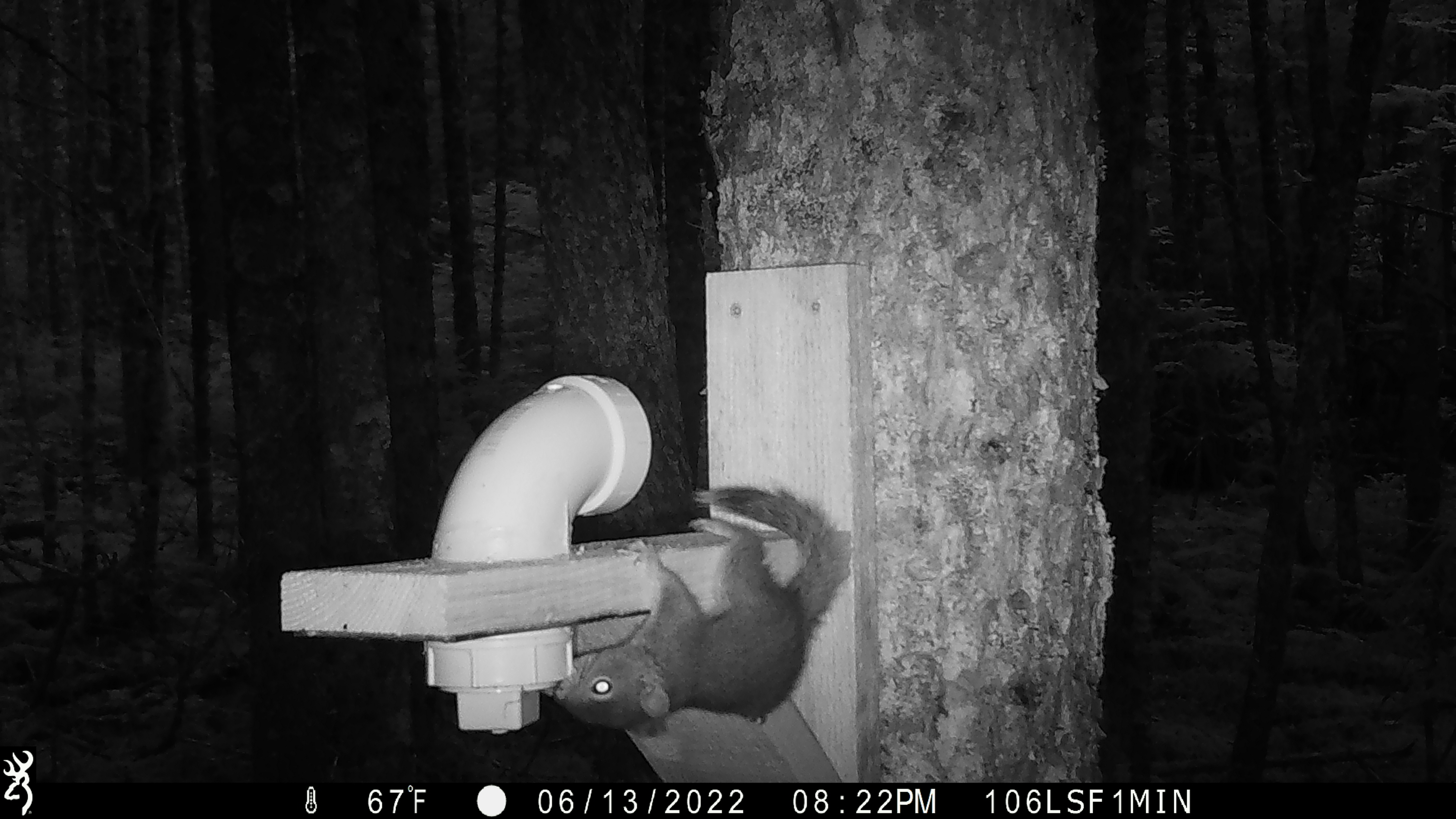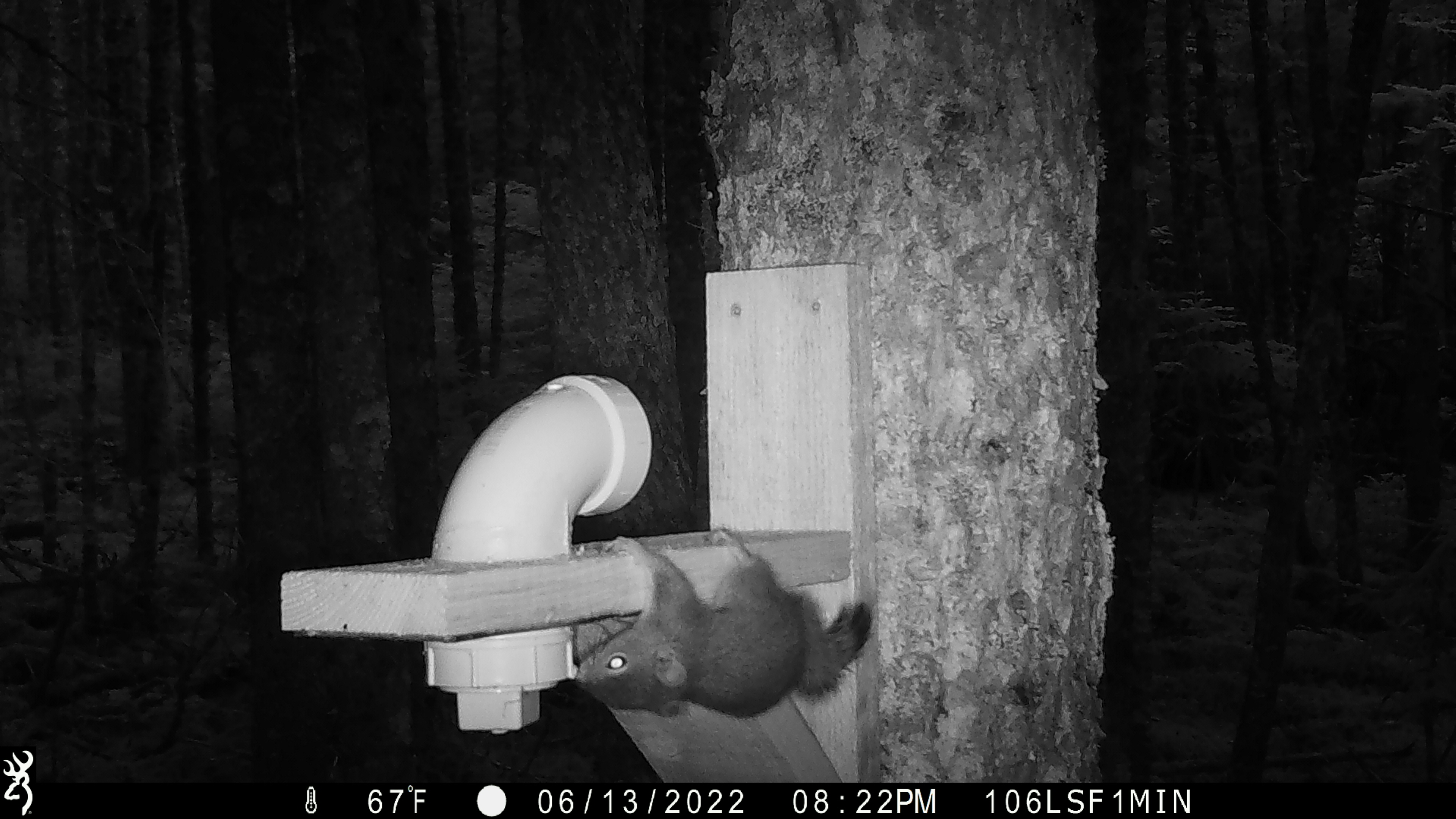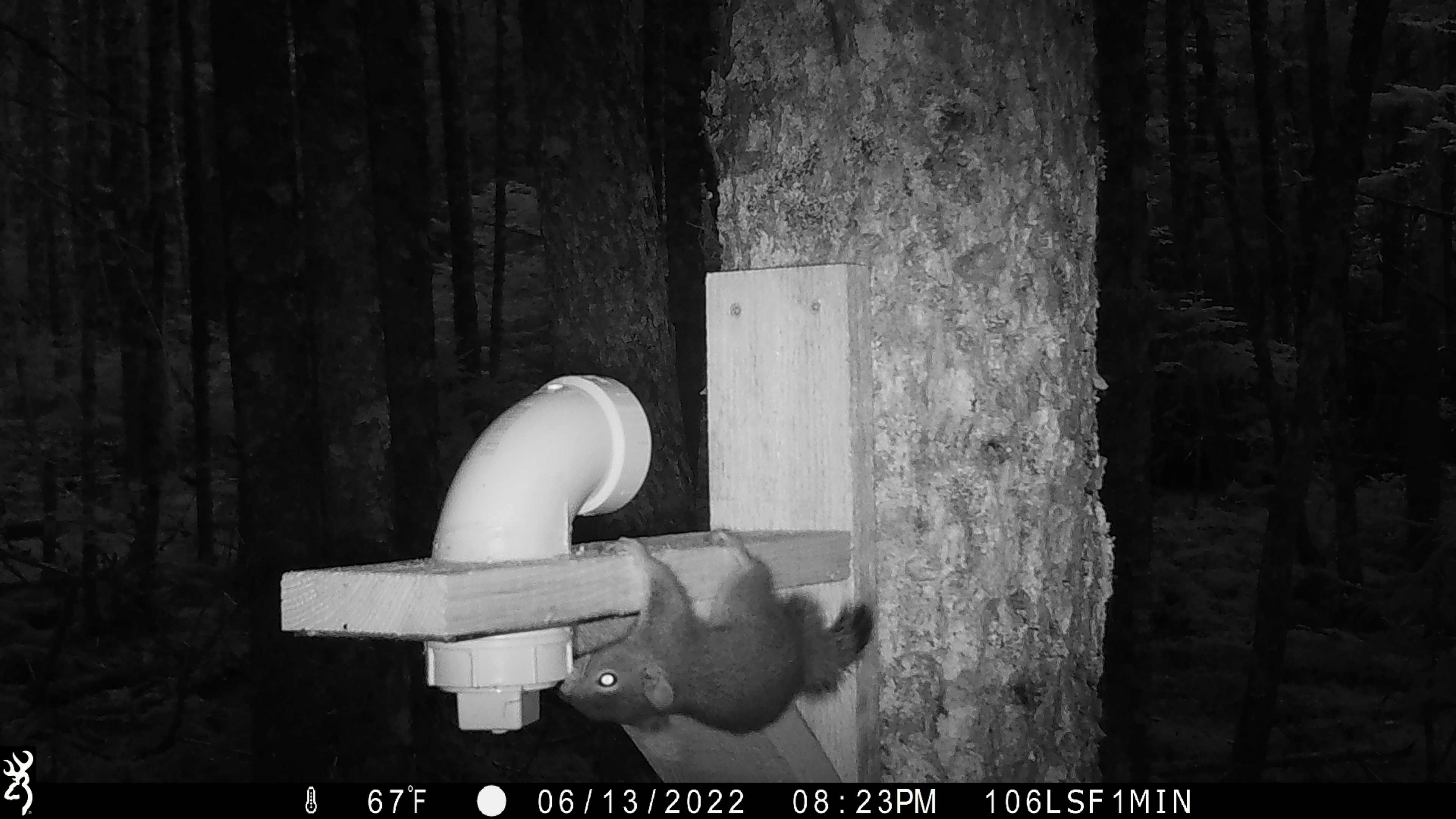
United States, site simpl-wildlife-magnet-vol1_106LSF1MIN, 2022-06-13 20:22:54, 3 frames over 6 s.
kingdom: Animalia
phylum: Chordata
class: Mammalia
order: Rodentia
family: Sciuridae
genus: Tamiasciurus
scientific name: Tamiasciurus hudsonicus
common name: red squirrel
Red squirrel (Tamiasciurus hudsonicus).